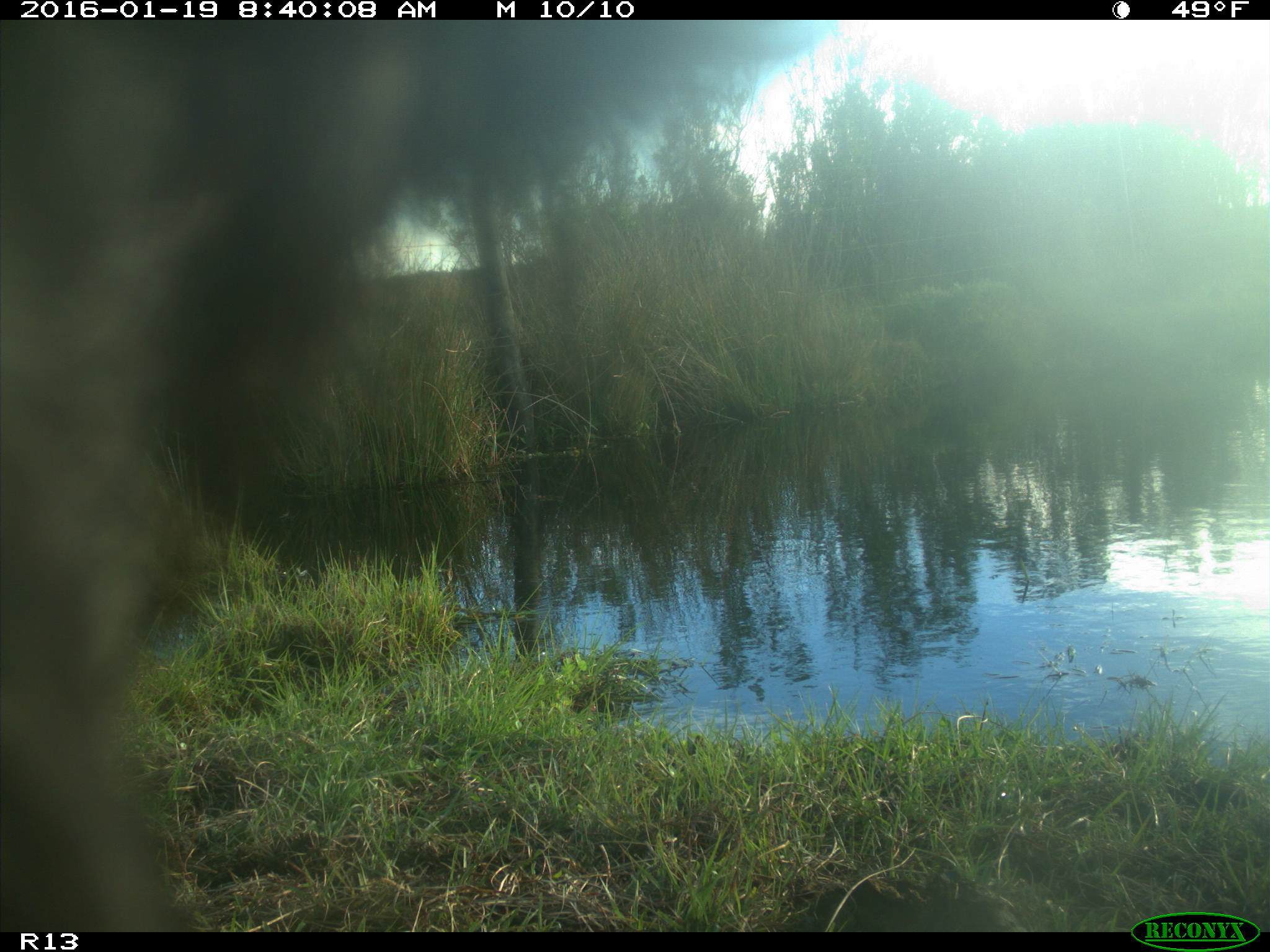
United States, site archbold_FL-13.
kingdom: Animalia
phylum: Chordata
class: Mammalia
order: Artiodactyla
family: Bovidae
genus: Bos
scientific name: Bos taurus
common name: domestic cow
Bos taurus (domestic cow).